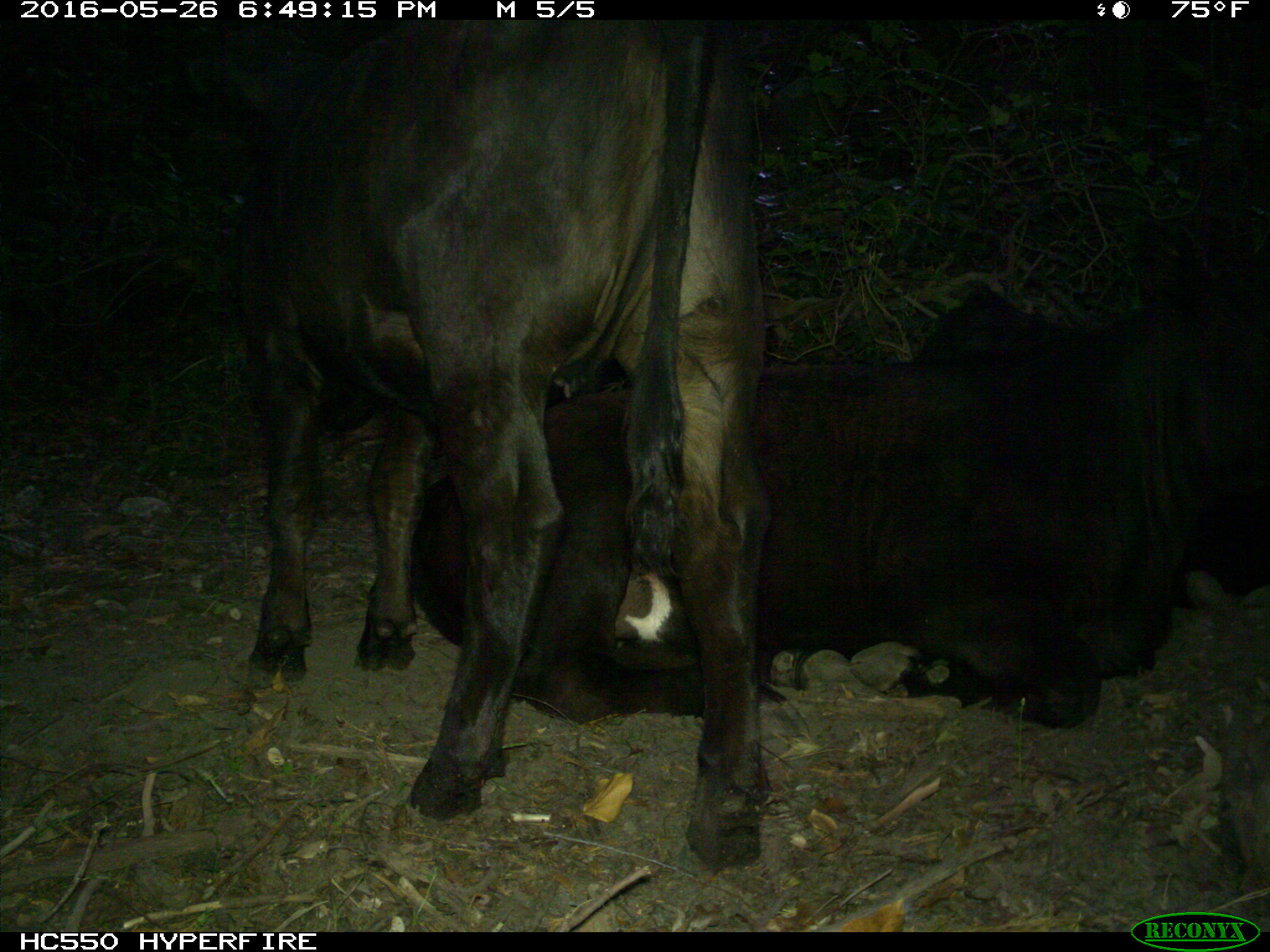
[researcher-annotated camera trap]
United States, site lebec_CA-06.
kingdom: Animalia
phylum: Chordata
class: Mammalia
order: Artiodactyla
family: Bovidae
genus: Bos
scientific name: Bos taurus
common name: domestic cow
Bos taurus (domestic cow).